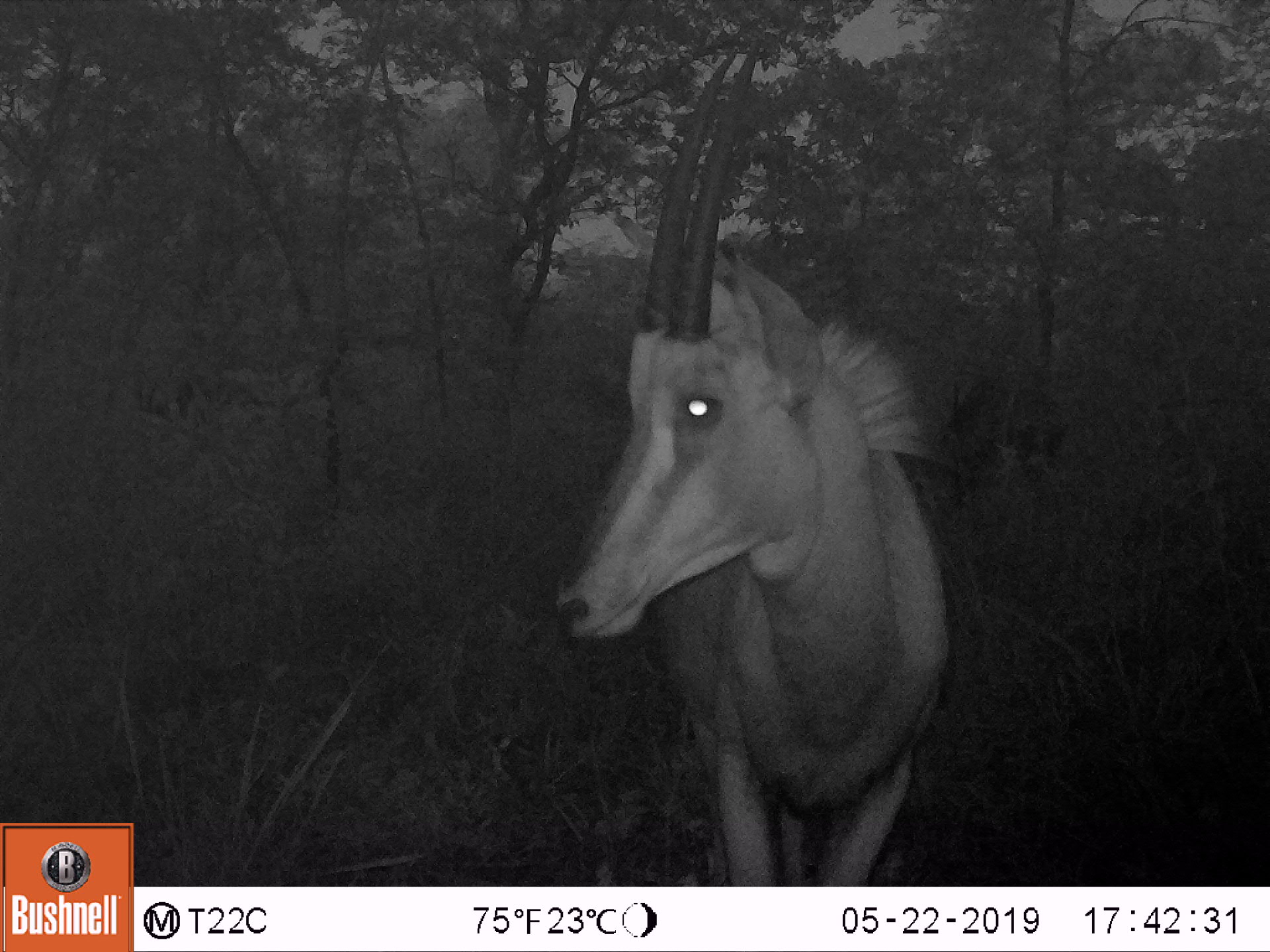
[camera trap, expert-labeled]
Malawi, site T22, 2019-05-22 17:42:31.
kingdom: Animalia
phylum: Chordata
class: Mammalia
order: Artiodactyla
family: Bovidae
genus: Hippotragus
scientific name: Hippotragus niger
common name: sable antelope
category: sable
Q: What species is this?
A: Sable (sable antelope) (Hippotragus niger).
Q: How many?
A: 3.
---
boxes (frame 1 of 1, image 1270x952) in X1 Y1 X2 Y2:
sable: 548 30 953 882; 932 377 1062 503; 130 350 266 428